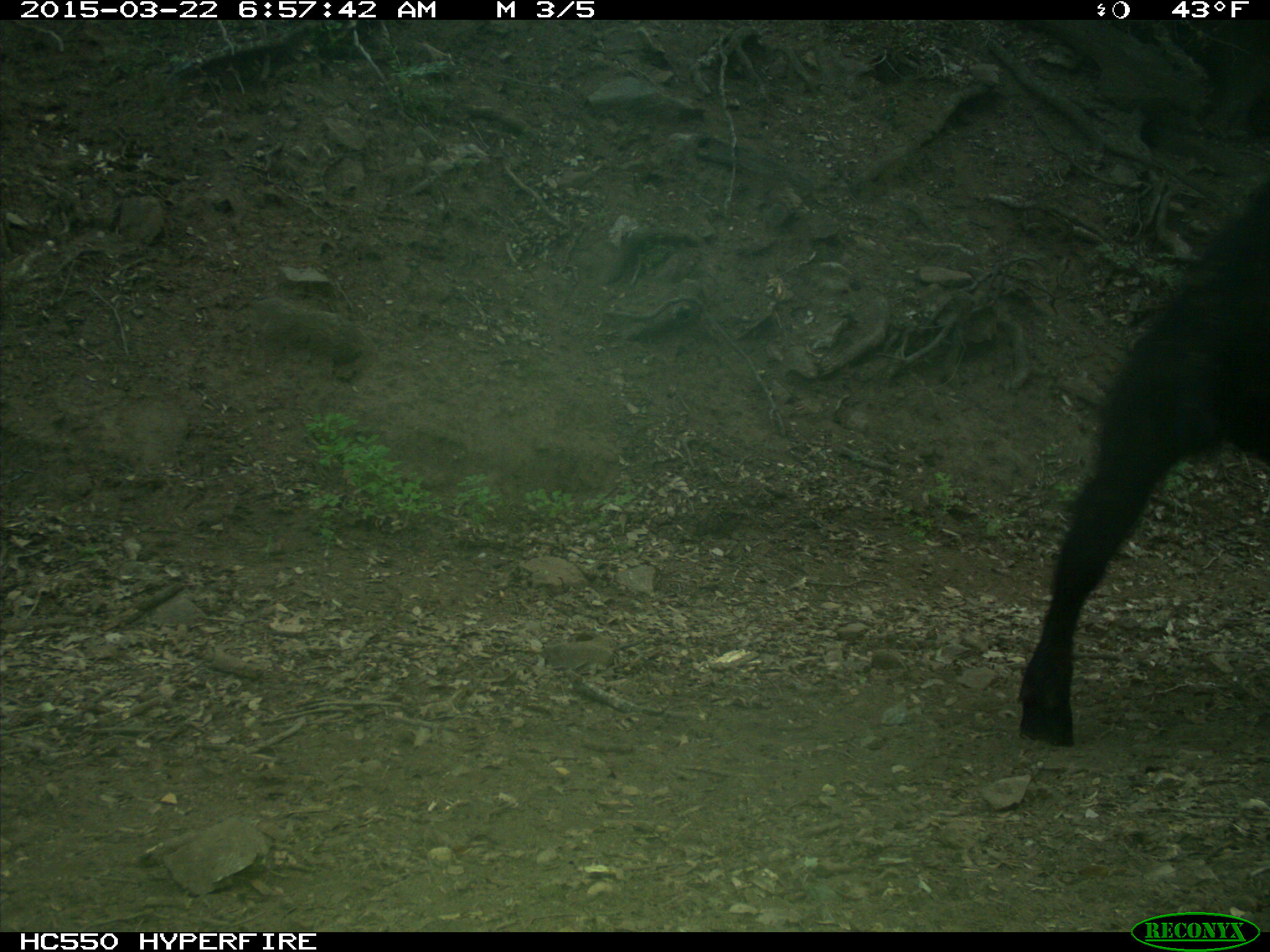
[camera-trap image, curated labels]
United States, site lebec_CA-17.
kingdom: Animalia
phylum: Chordata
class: Mammalia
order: Artiodactyla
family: Bovidae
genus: Bos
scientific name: Bos taurus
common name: domestic cow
Bos taurus (domestic cow).